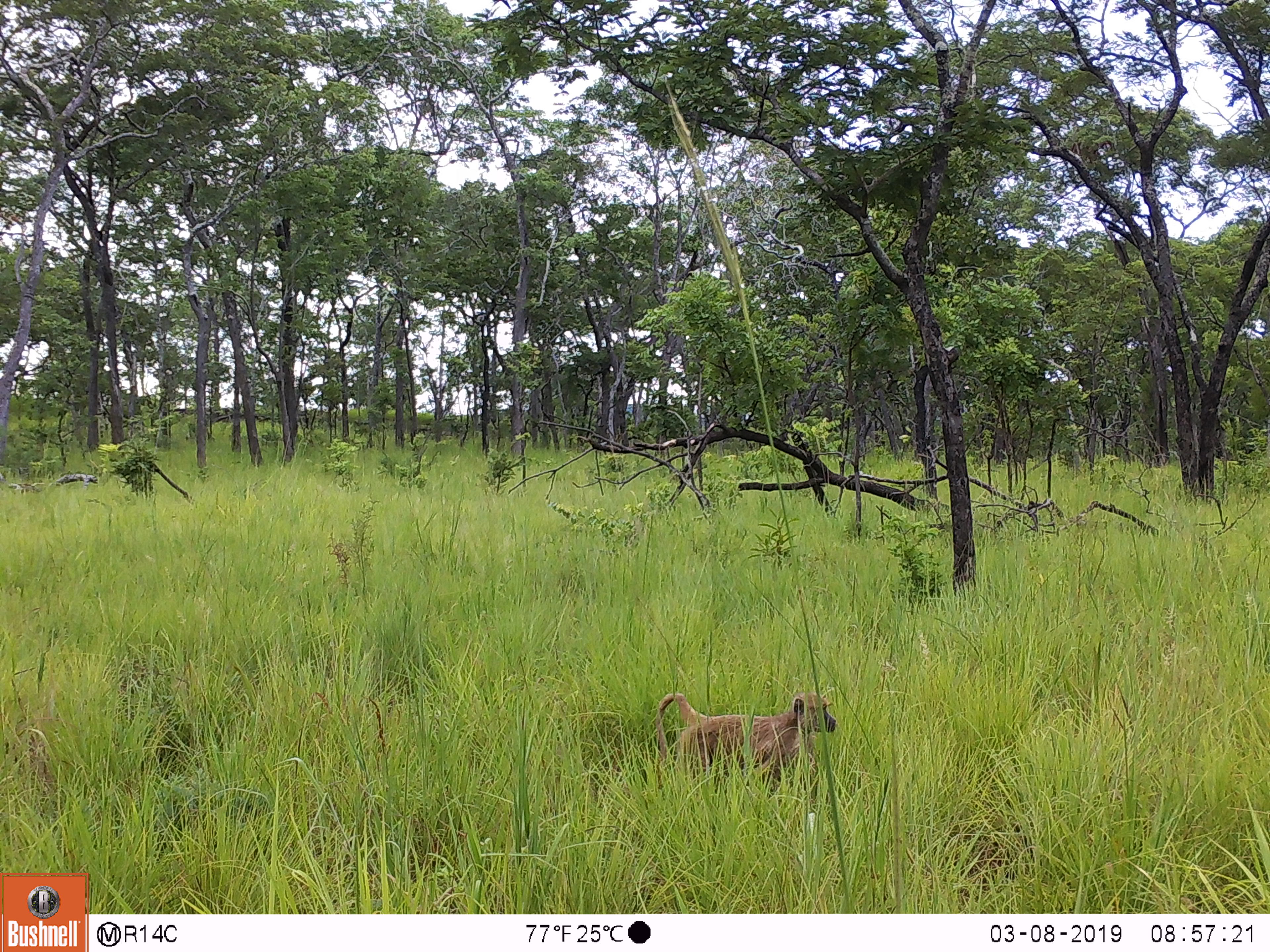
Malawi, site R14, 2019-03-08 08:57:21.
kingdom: Animalia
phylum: Chordata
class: Mammalia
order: Primates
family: Cercopithecidae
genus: Papio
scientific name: Papio cynocephalus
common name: yellow baboon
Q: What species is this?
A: Yellow baboon (Papio cynocephalus).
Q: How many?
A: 1.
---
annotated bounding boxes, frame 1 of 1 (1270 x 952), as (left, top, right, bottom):
yellow baboon: (647, 684, 846, 792)